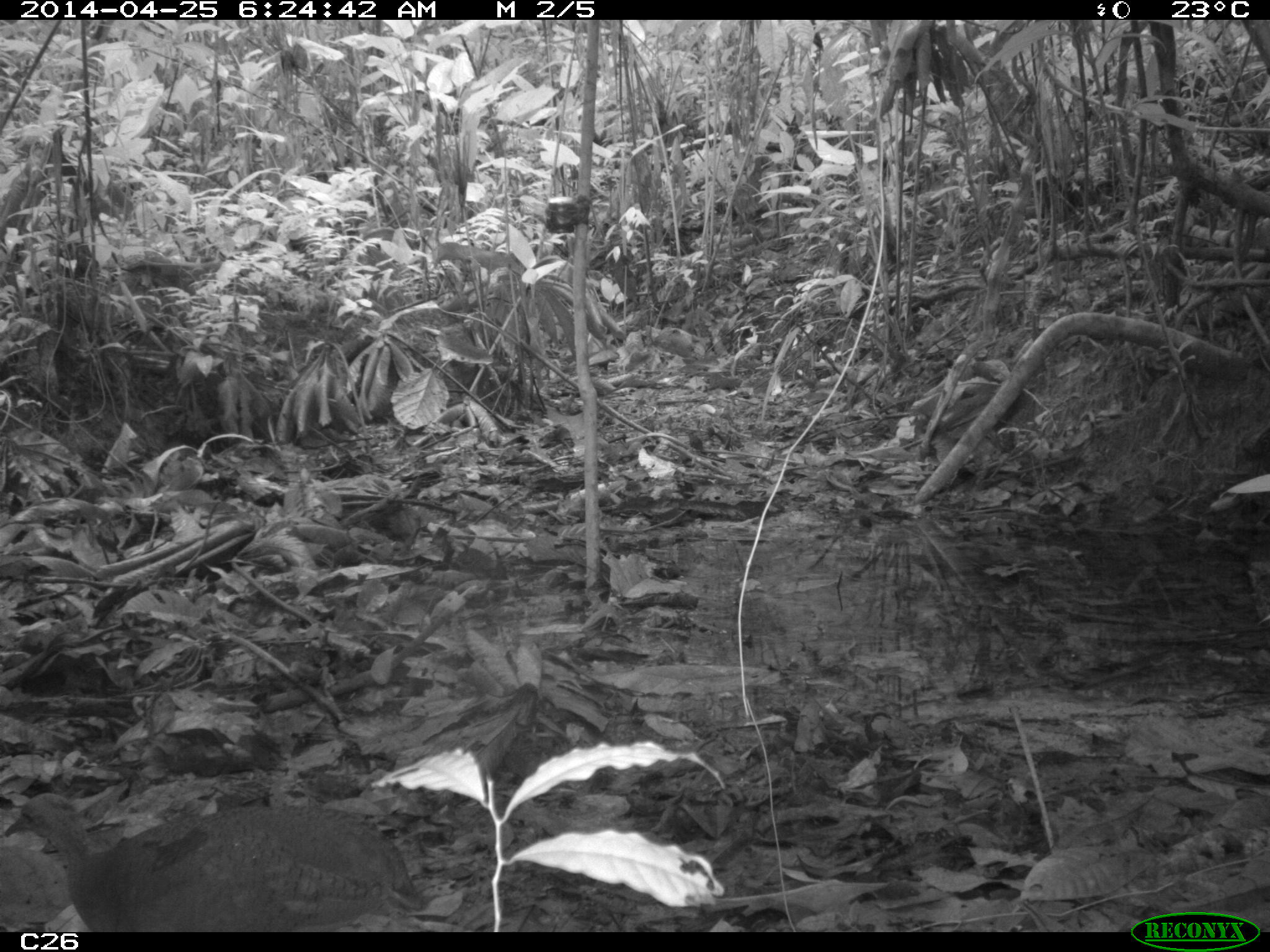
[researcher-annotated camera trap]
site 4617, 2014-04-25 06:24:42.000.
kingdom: Animalia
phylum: Chordata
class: Aves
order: Tinamiformes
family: Tinamidae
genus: Tinamus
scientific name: Tinamus major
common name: great tinamou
Tinamus major (great tinamou), count 1, age adult.